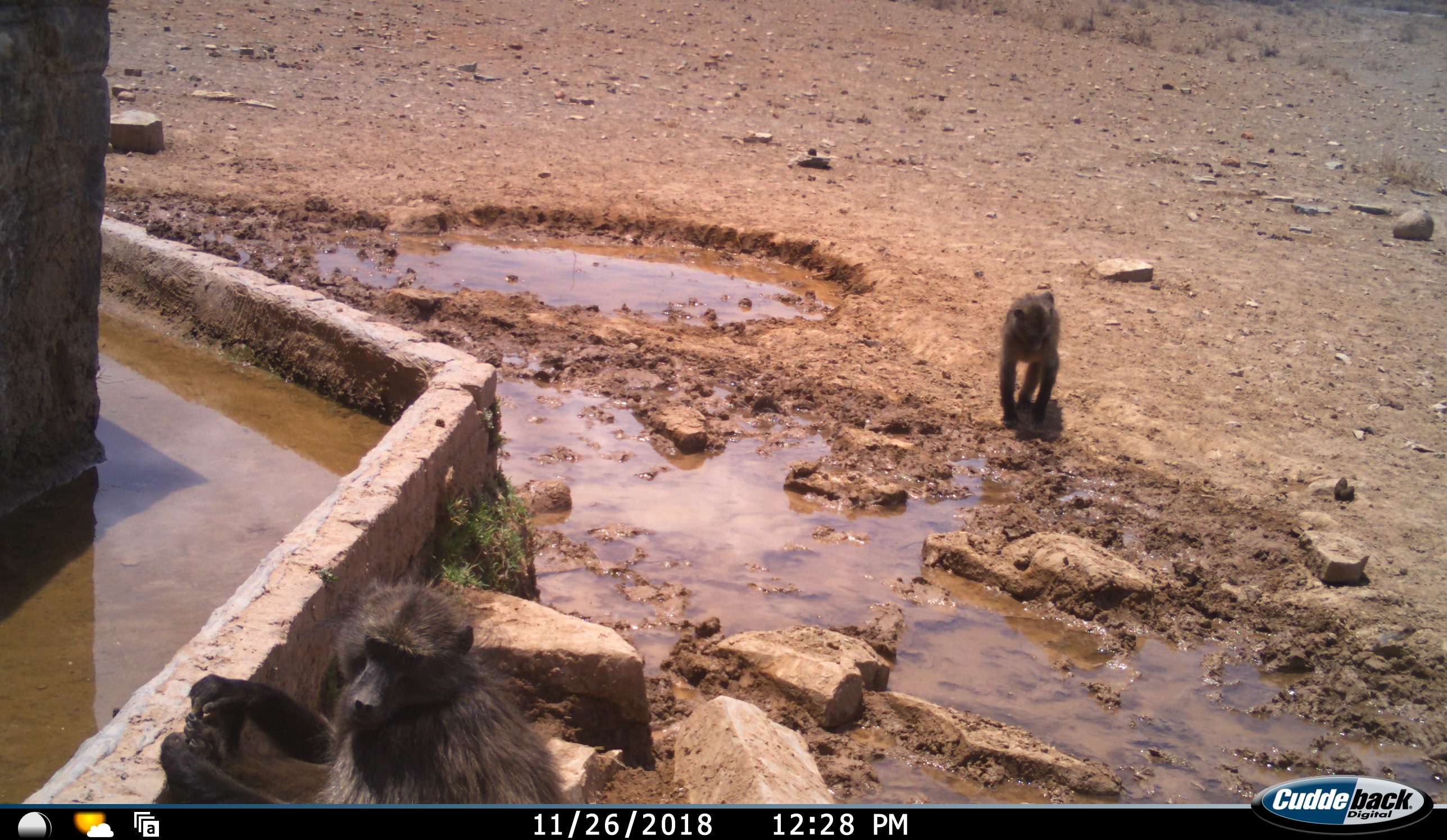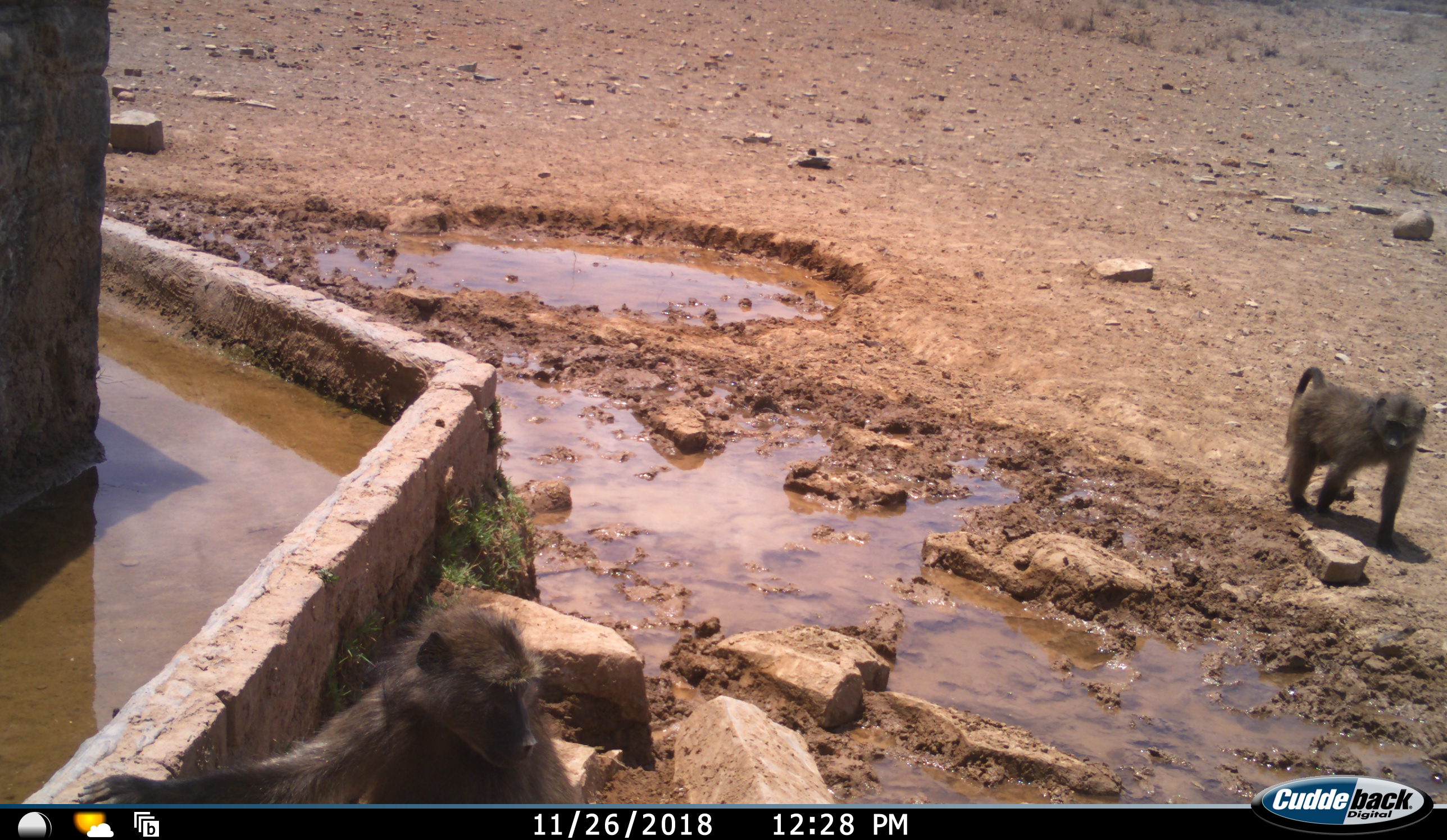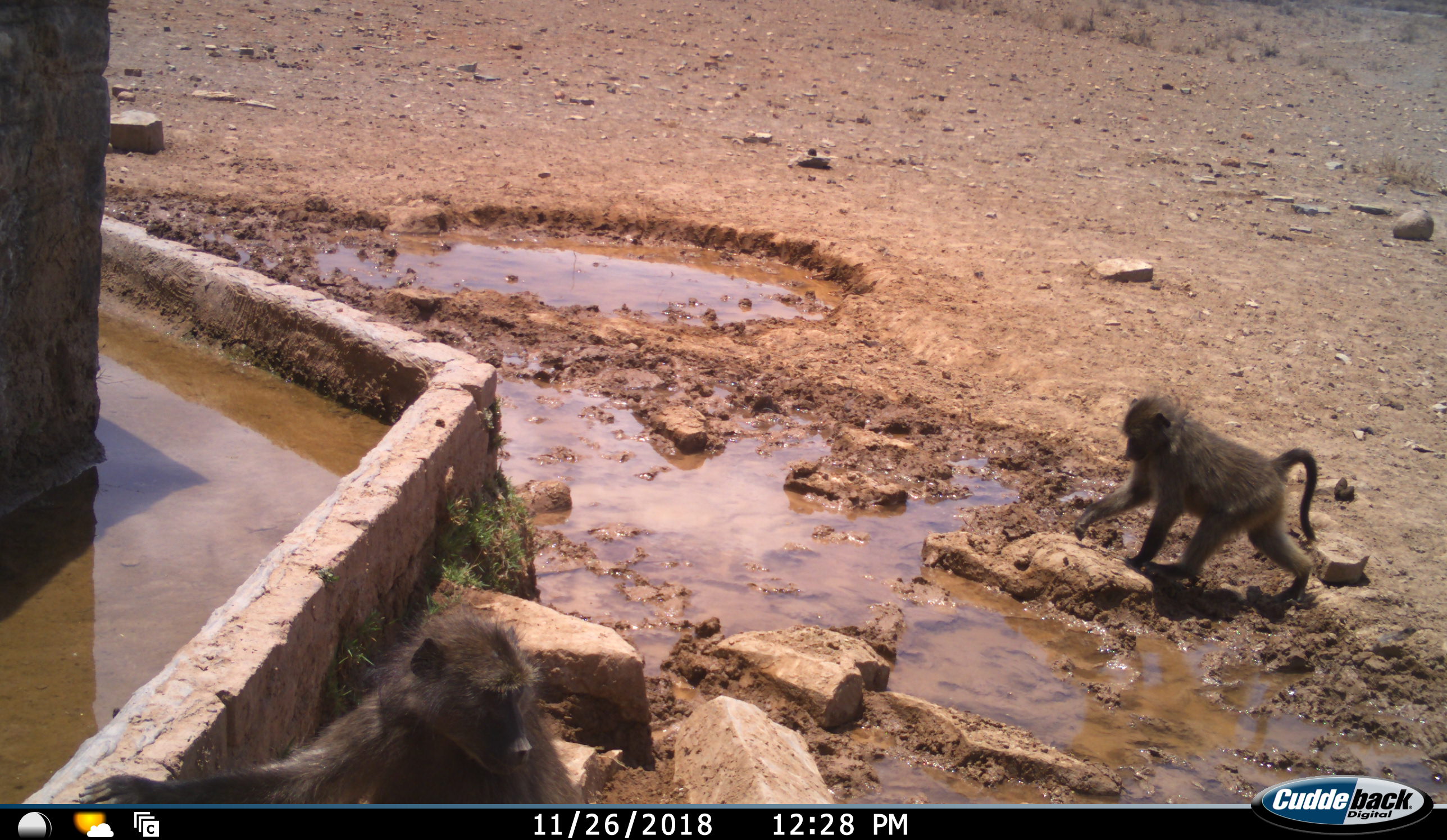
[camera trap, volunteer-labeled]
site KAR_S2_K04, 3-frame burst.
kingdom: Animalia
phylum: Chordata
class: Mammalia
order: Primates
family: Cercopithecidae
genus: Papio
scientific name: Papio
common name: baboon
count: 2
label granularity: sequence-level